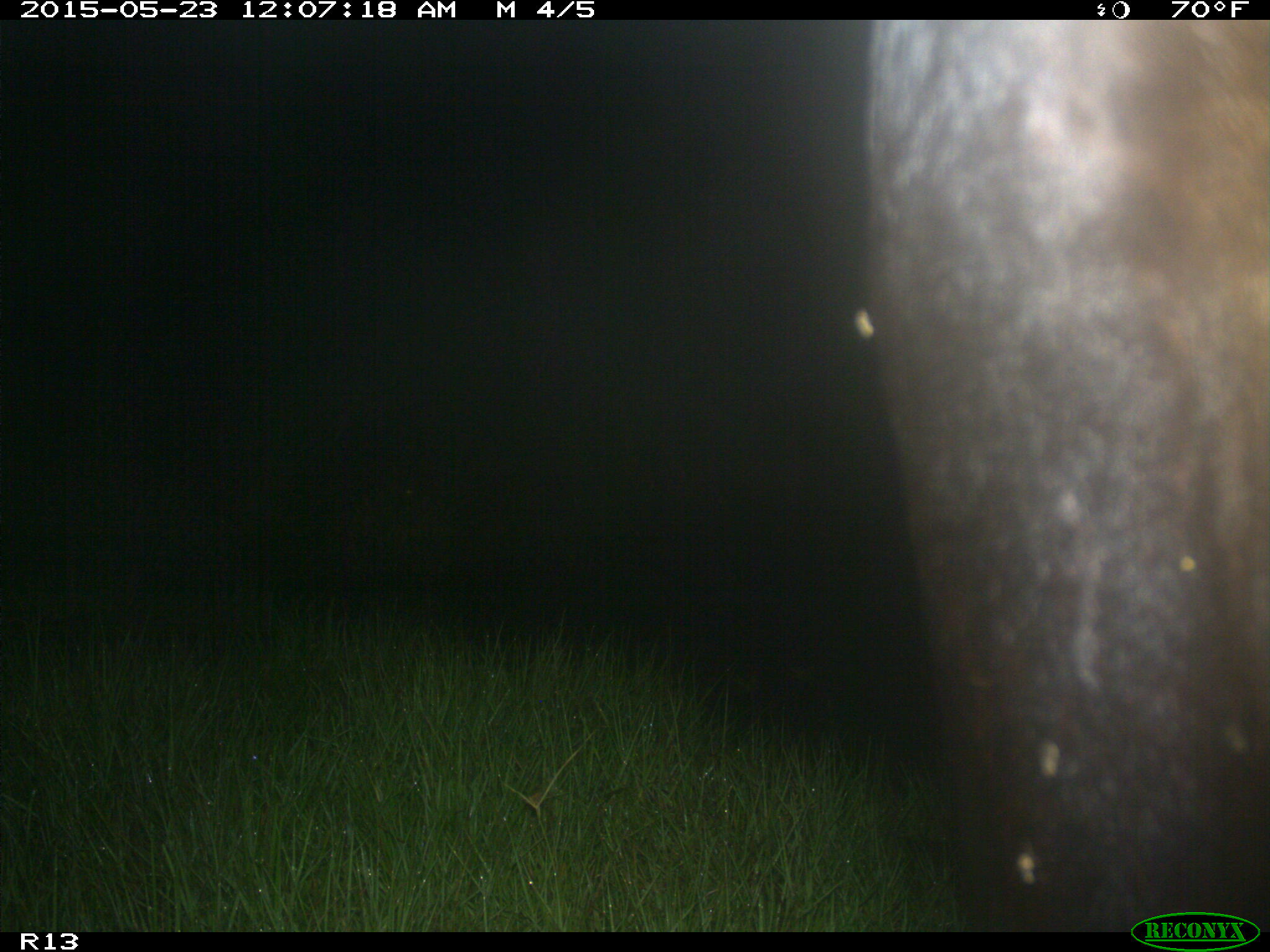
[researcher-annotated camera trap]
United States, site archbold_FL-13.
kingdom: Animalia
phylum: Chordata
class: Mammalia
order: Artiodactyla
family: Bovidae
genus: Bos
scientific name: Bos taurus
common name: domestic cow